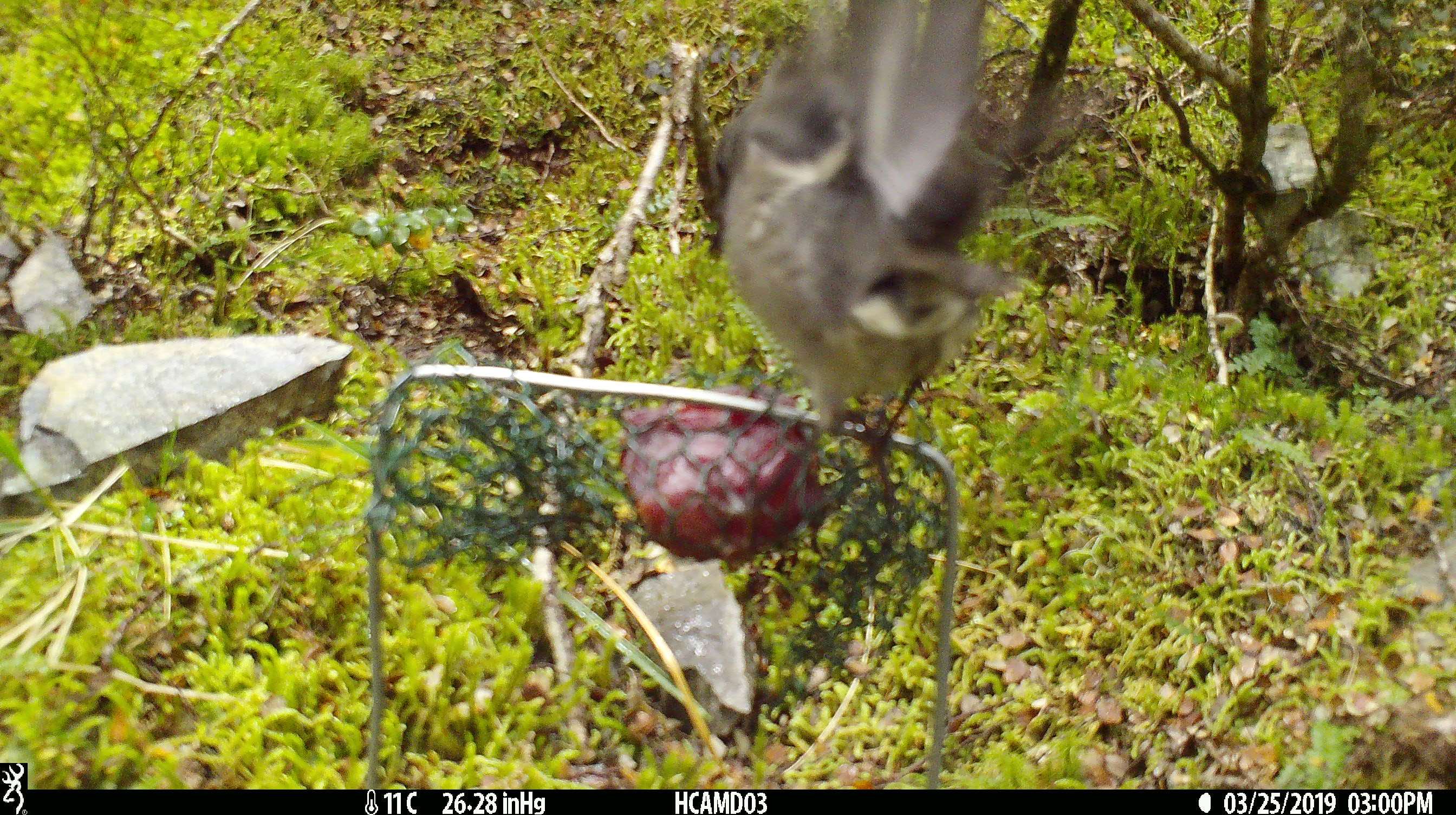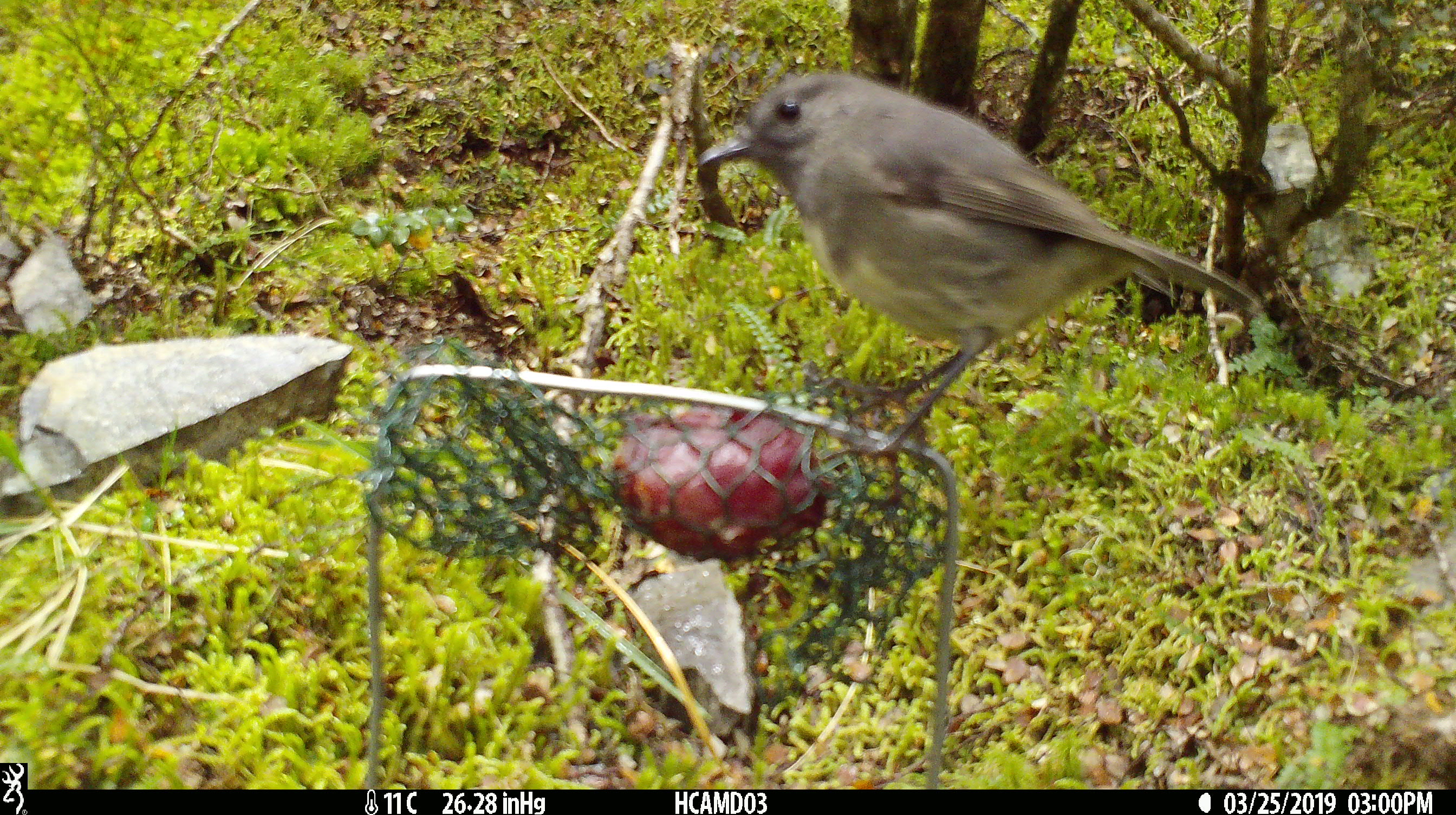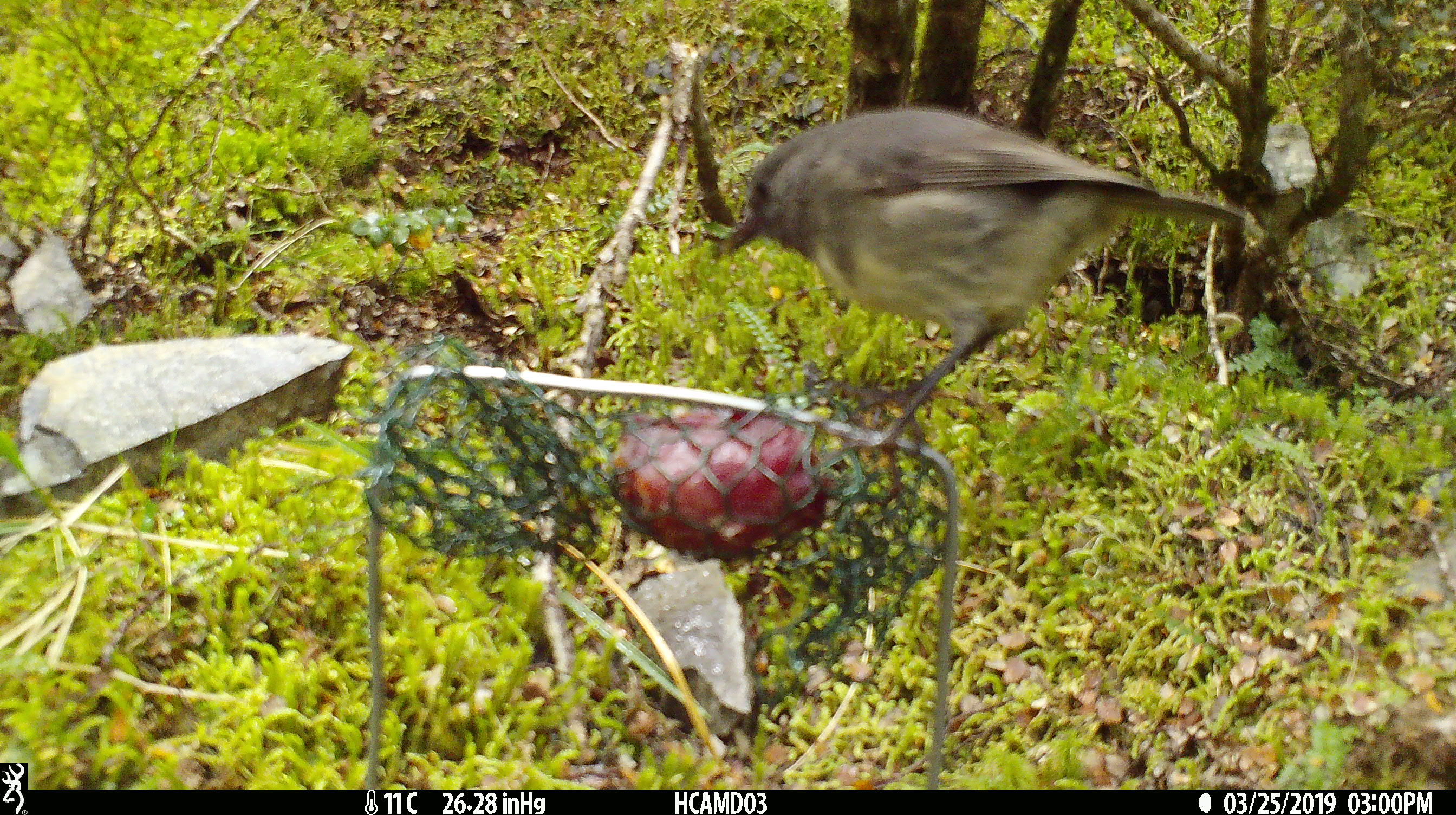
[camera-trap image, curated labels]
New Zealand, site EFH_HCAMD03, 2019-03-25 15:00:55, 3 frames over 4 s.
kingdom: Animalia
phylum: Chordata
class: Aves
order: Passeriformes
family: Petroicidae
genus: Petroica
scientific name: Petroica australis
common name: new zealand robin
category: robin